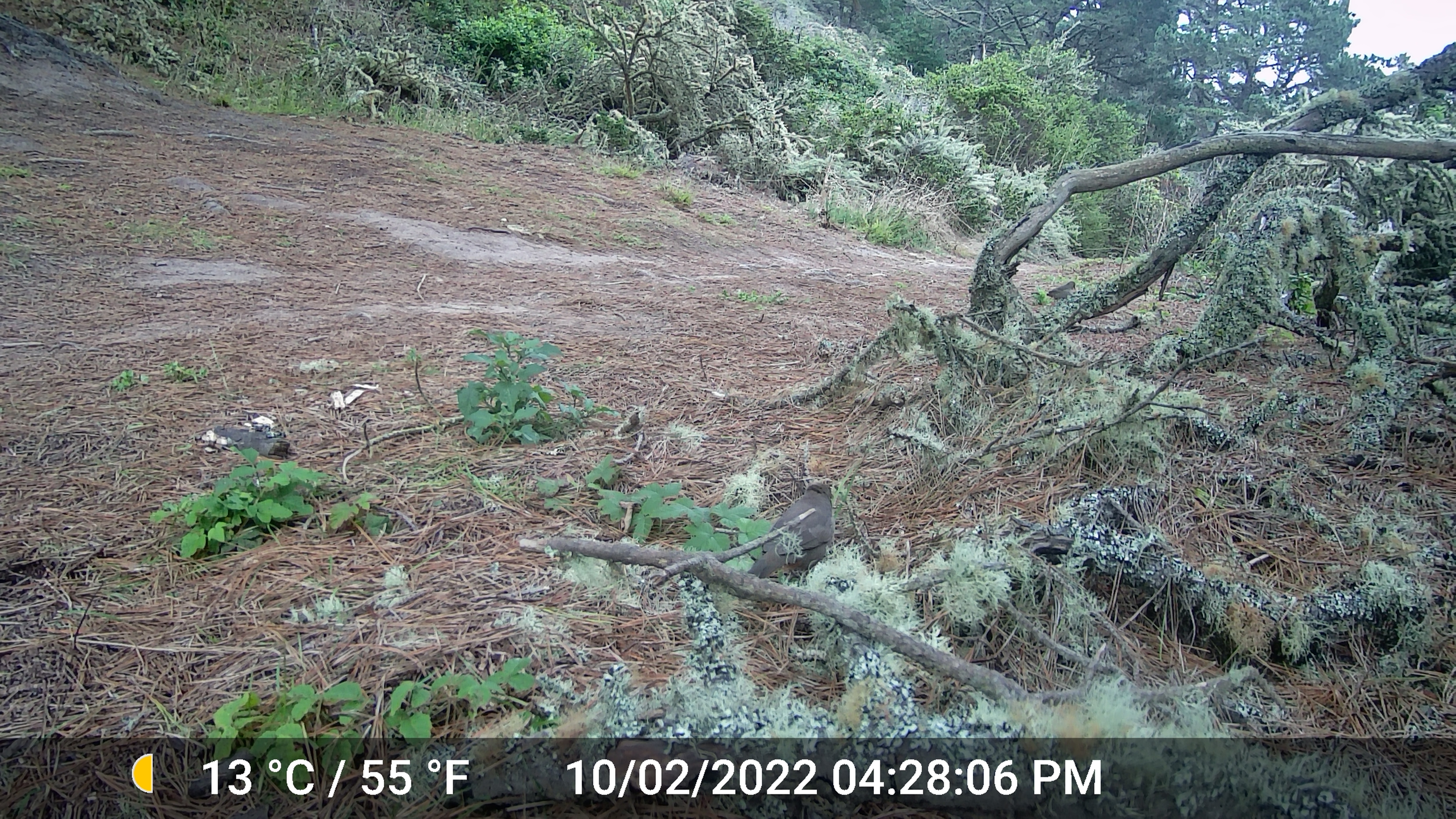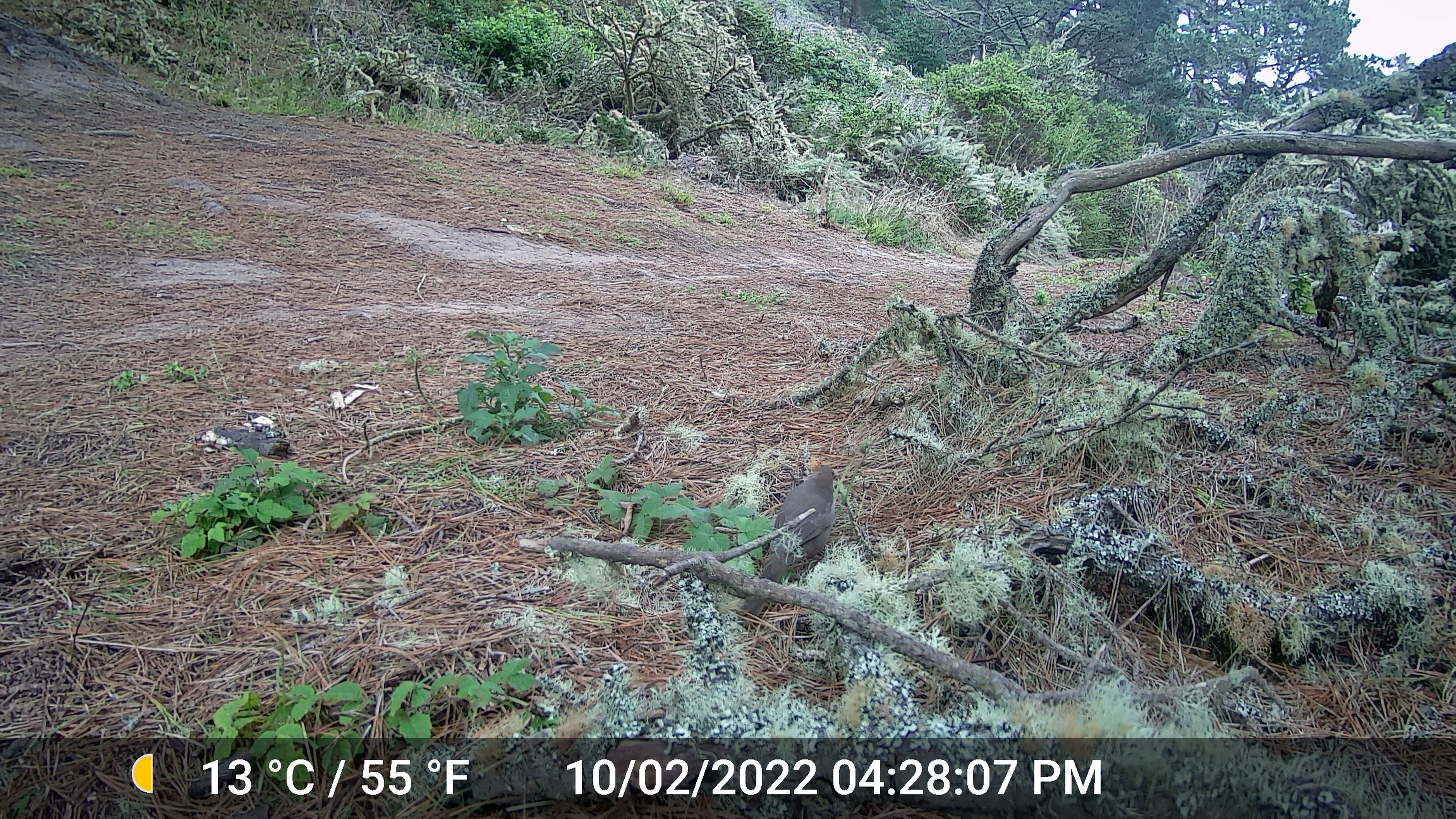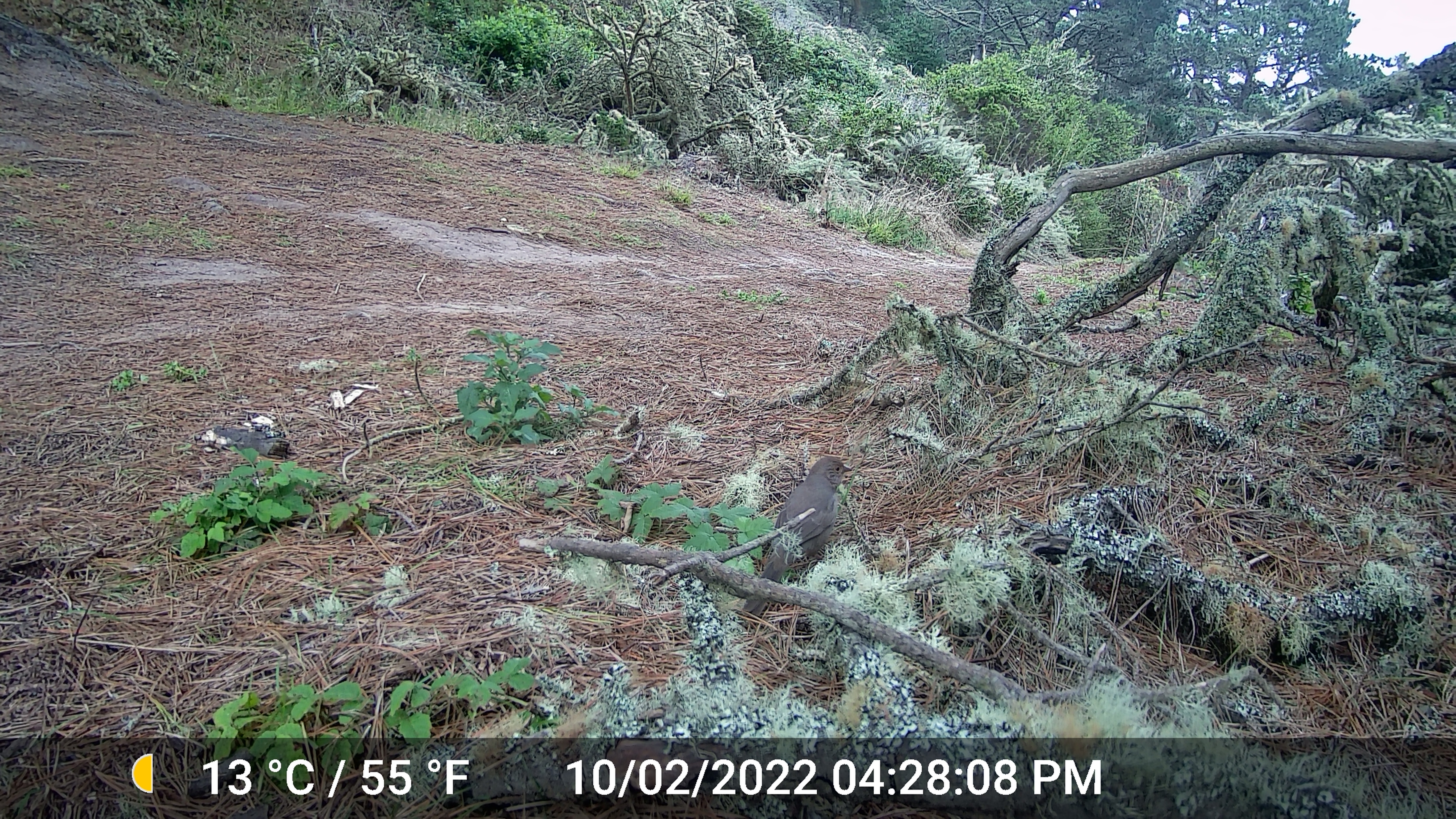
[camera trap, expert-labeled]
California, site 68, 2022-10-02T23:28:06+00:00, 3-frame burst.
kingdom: Animalia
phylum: Chordata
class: Aves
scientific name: Aves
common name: bird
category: unknown bird